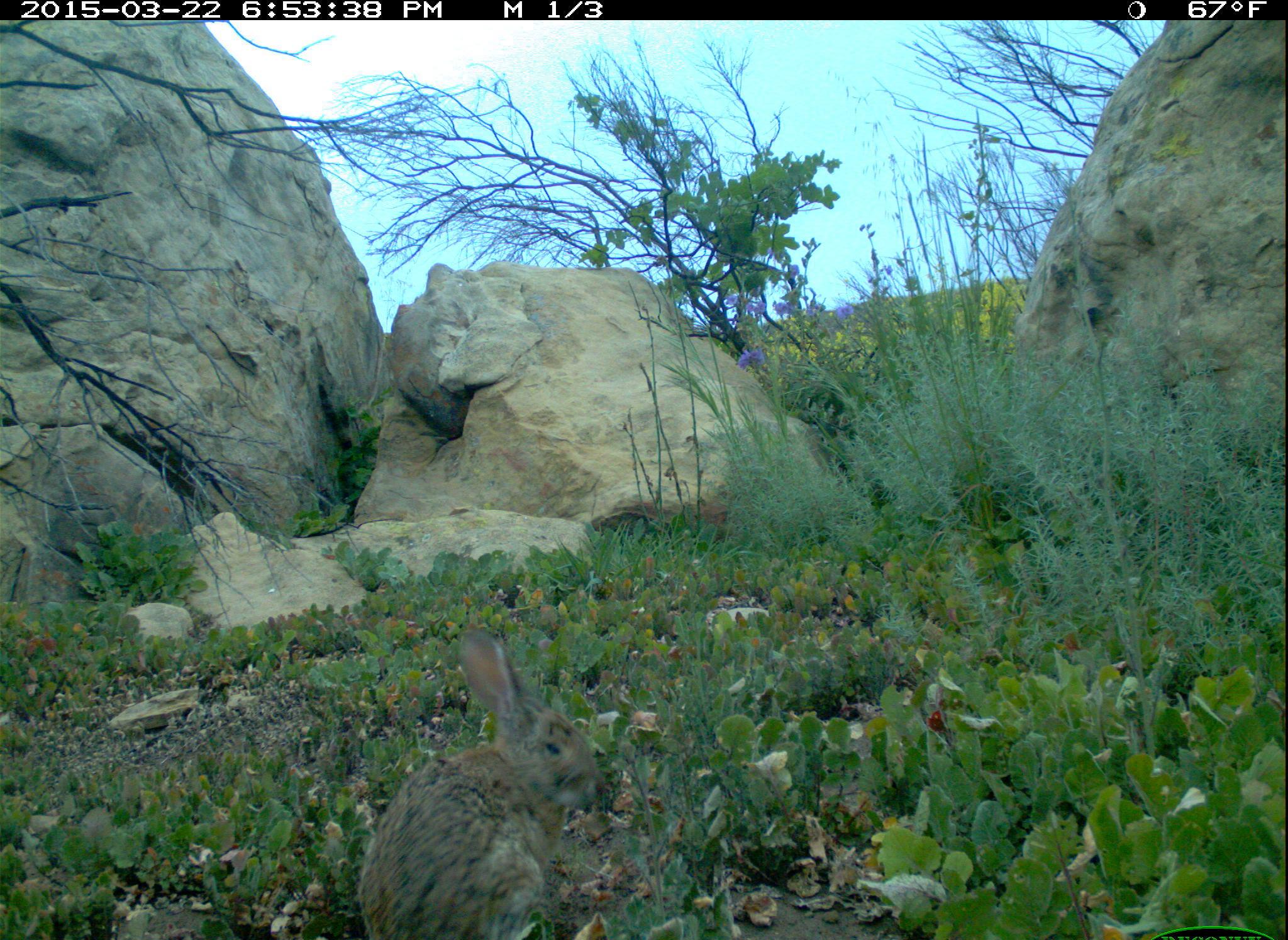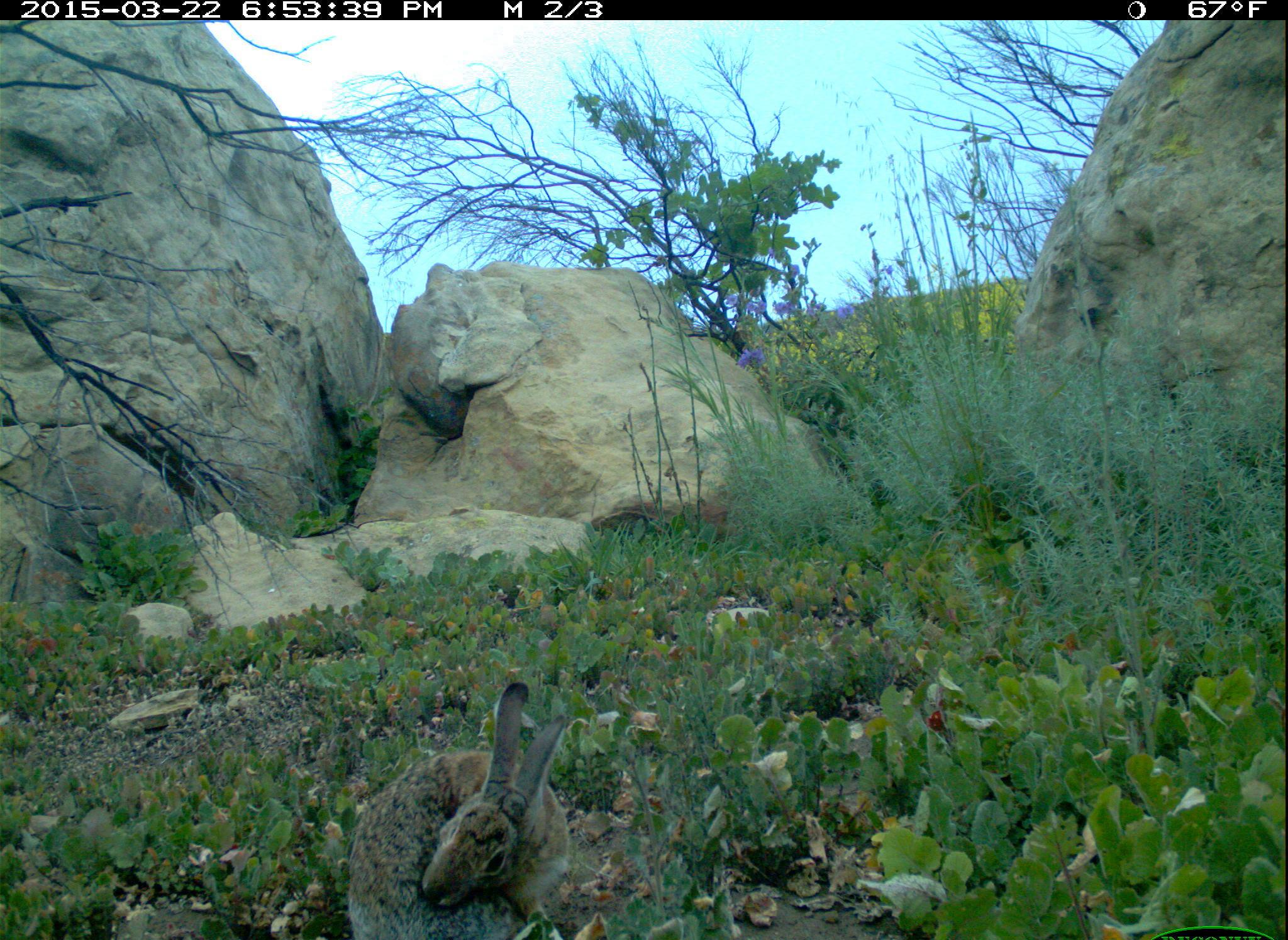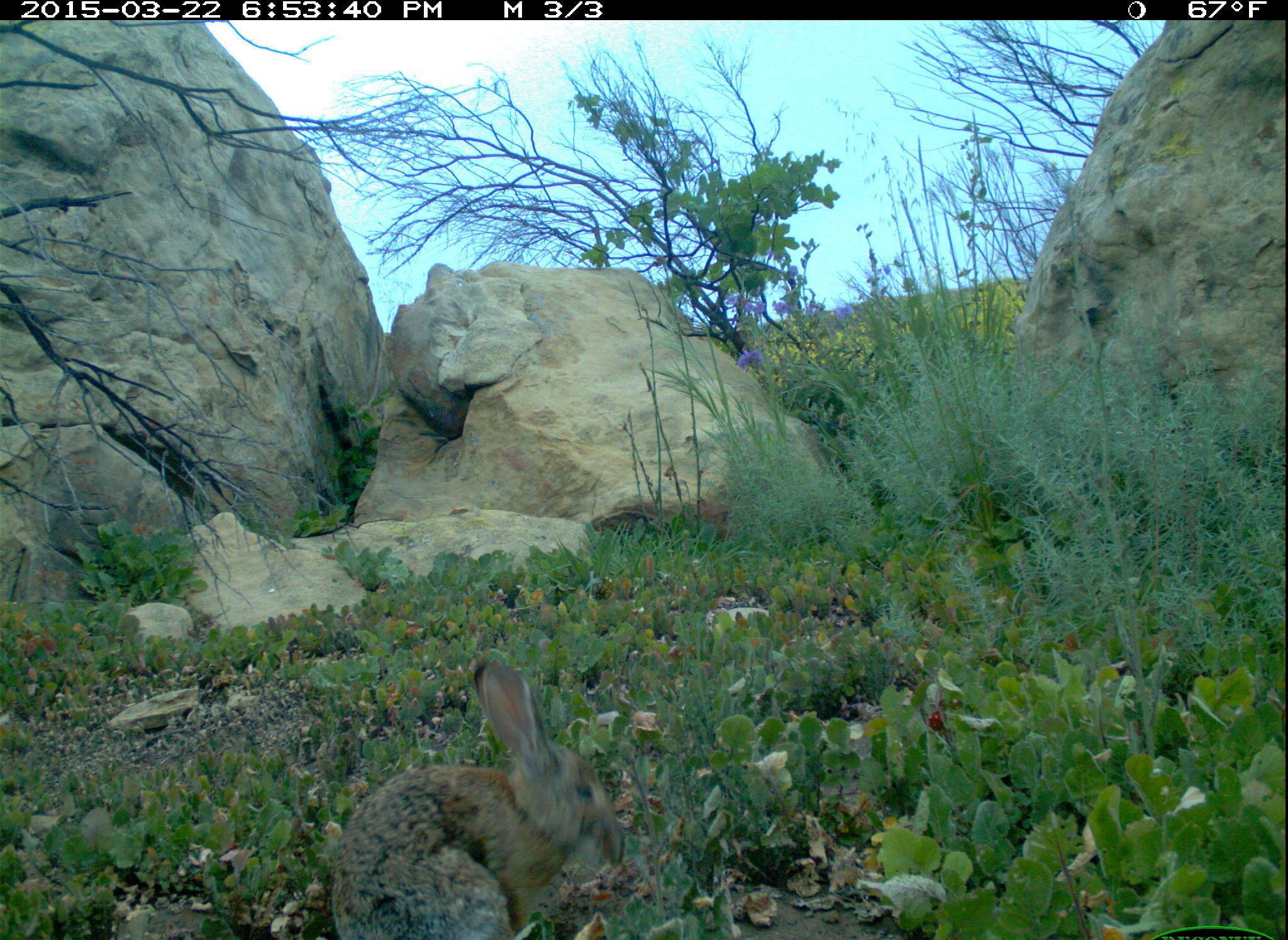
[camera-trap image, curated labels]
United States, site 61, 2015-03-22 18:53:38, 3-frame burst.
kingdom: Animalia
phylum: Chordata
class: Mammalia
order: Lagomorpha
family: Leporidae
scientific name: Leporidae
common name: rabbits and hares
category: rabbit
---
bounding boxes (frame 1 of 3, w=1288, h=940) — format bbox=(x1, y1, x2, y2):
rabbit: bbox=(351, 623, 621, 940)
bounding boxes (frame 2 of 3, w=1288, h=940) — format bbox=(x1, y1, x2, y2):
rabbit: bbox=(330, 667, 634, 937)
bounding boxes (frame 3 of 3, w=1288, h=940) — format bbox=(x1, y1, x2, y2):
rabbit: bbox=(303, 649, 634, 936)